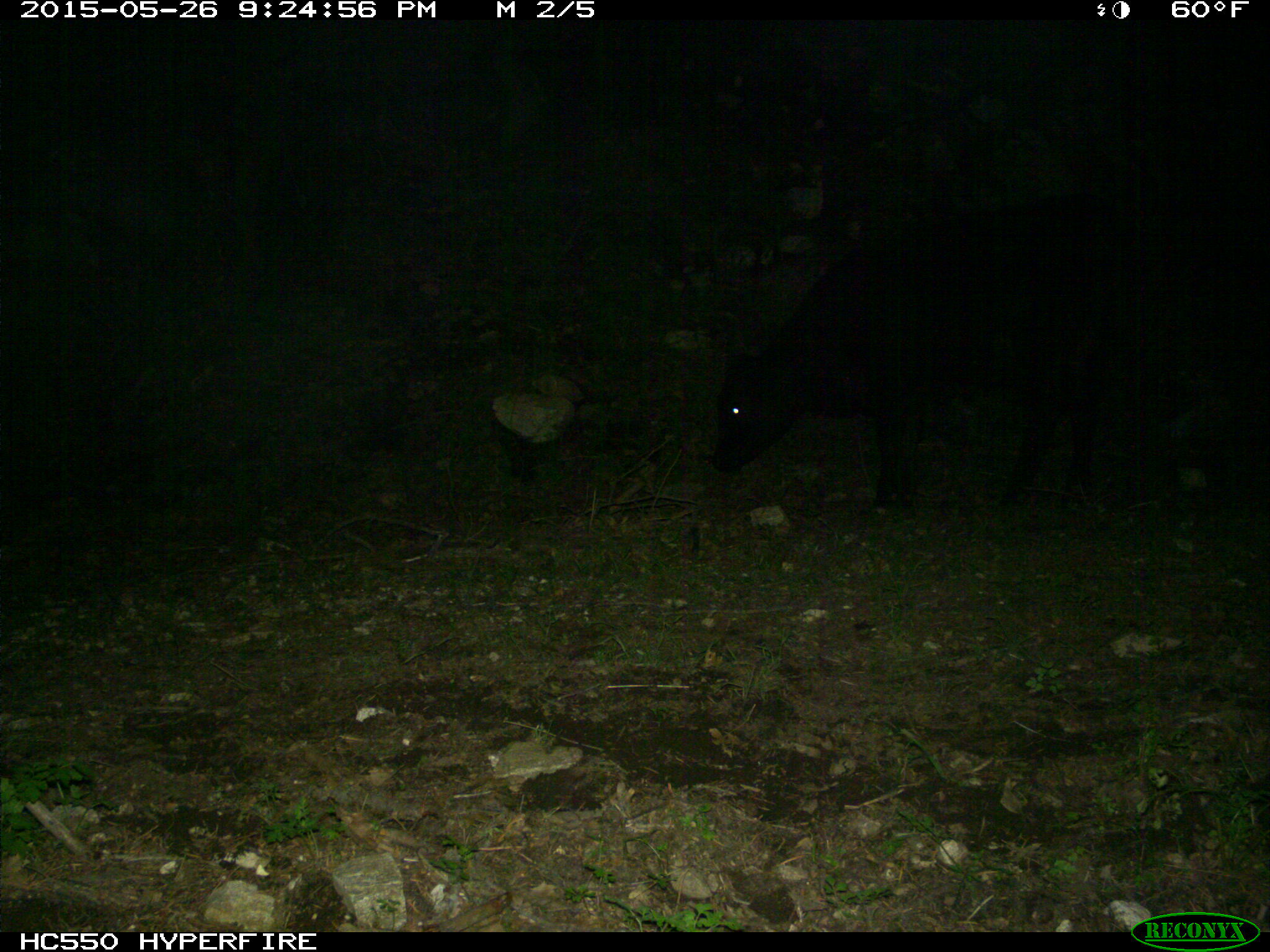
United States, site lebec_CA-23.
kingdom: Animalia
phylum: Chordata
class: Mammalia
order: Artiodactyla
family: Bovidae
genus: Bos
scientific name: Bos taurus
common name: domestic cow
Bos taurus (domestic cow).